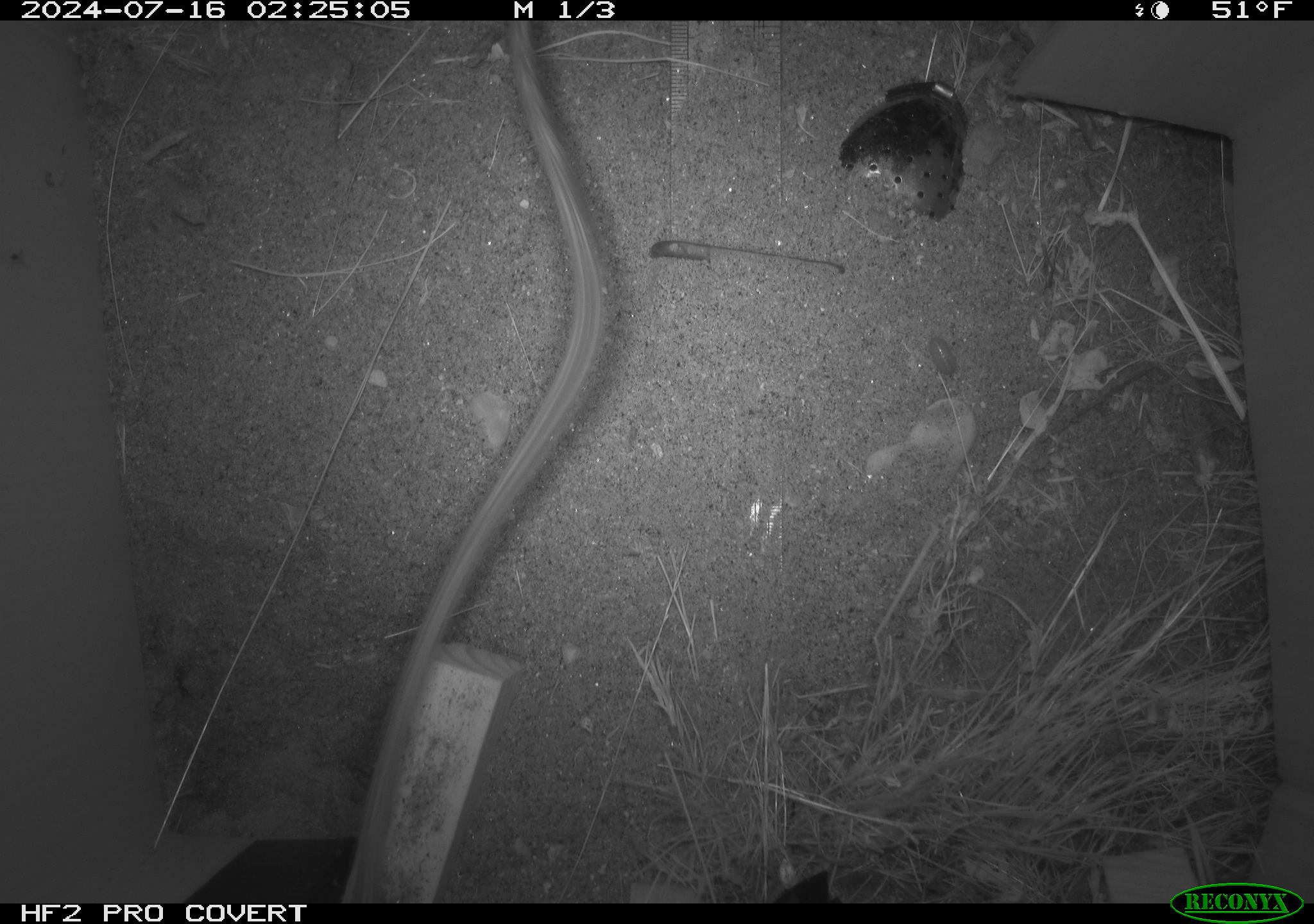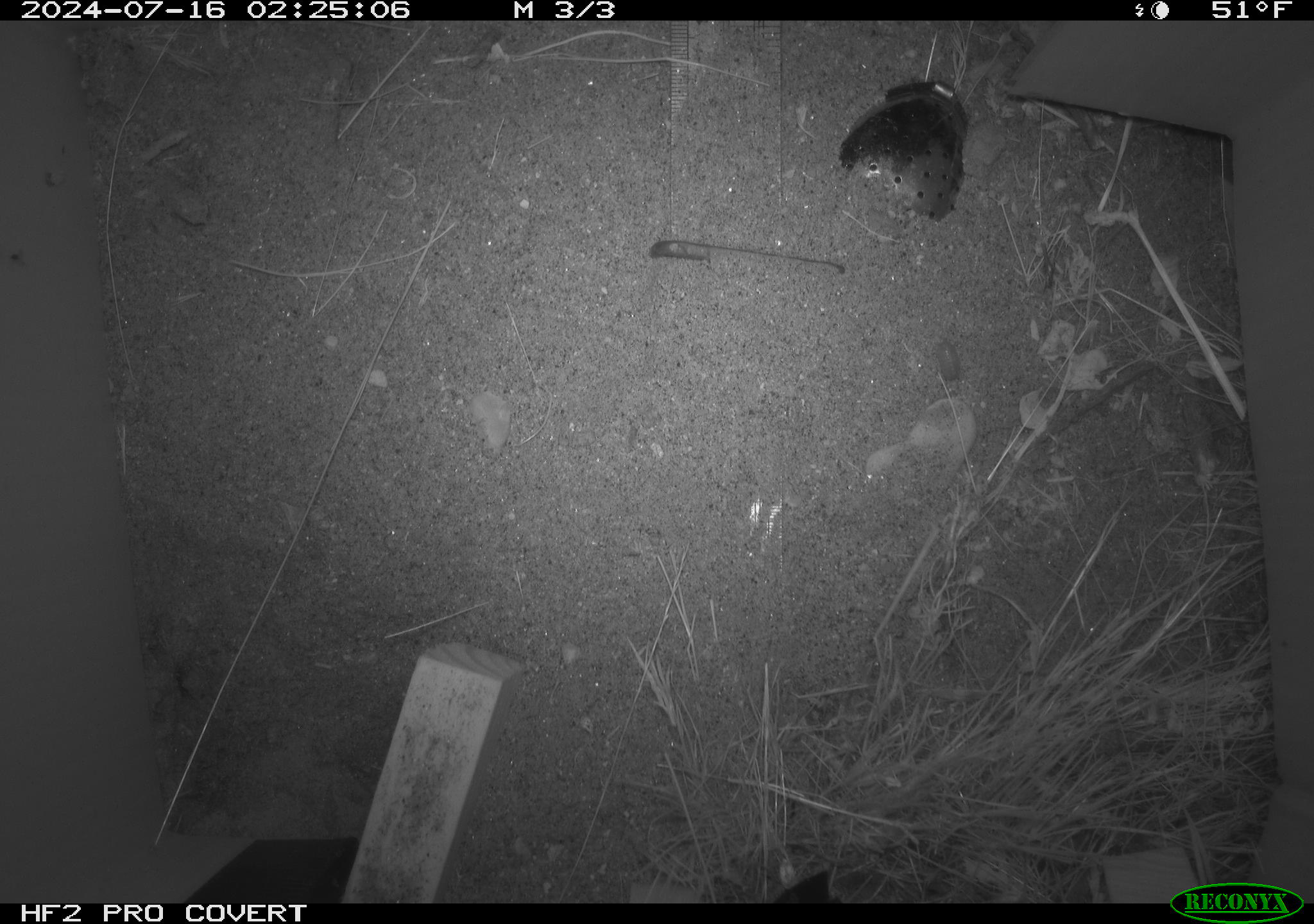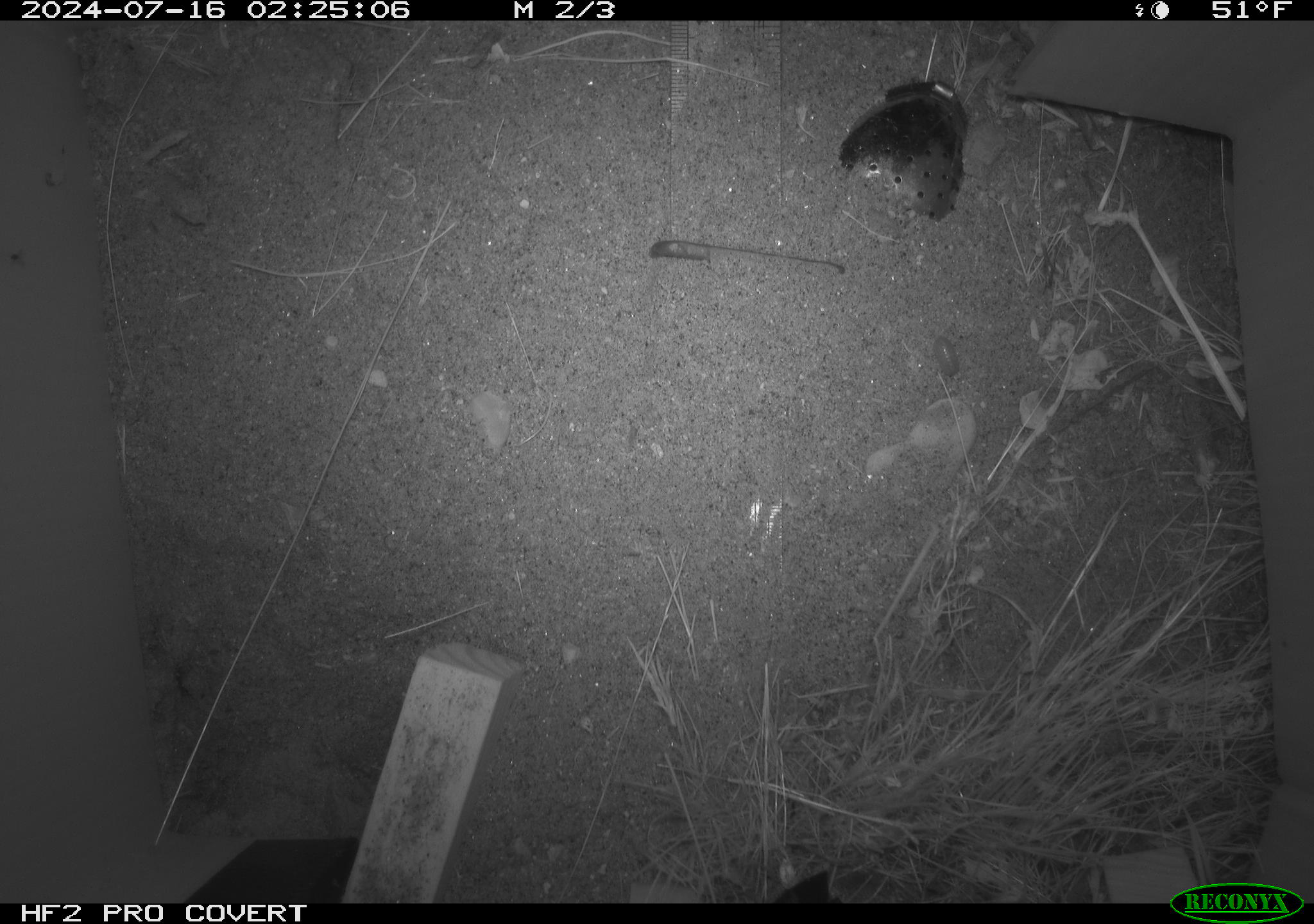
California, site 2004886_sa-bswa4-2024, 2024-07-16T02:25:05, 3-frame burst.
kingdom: Animalia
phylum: Chordata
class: Mammalia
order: Rodentia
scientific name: Rodentia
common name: rodent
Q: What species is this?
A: Rodent (Rodentia).